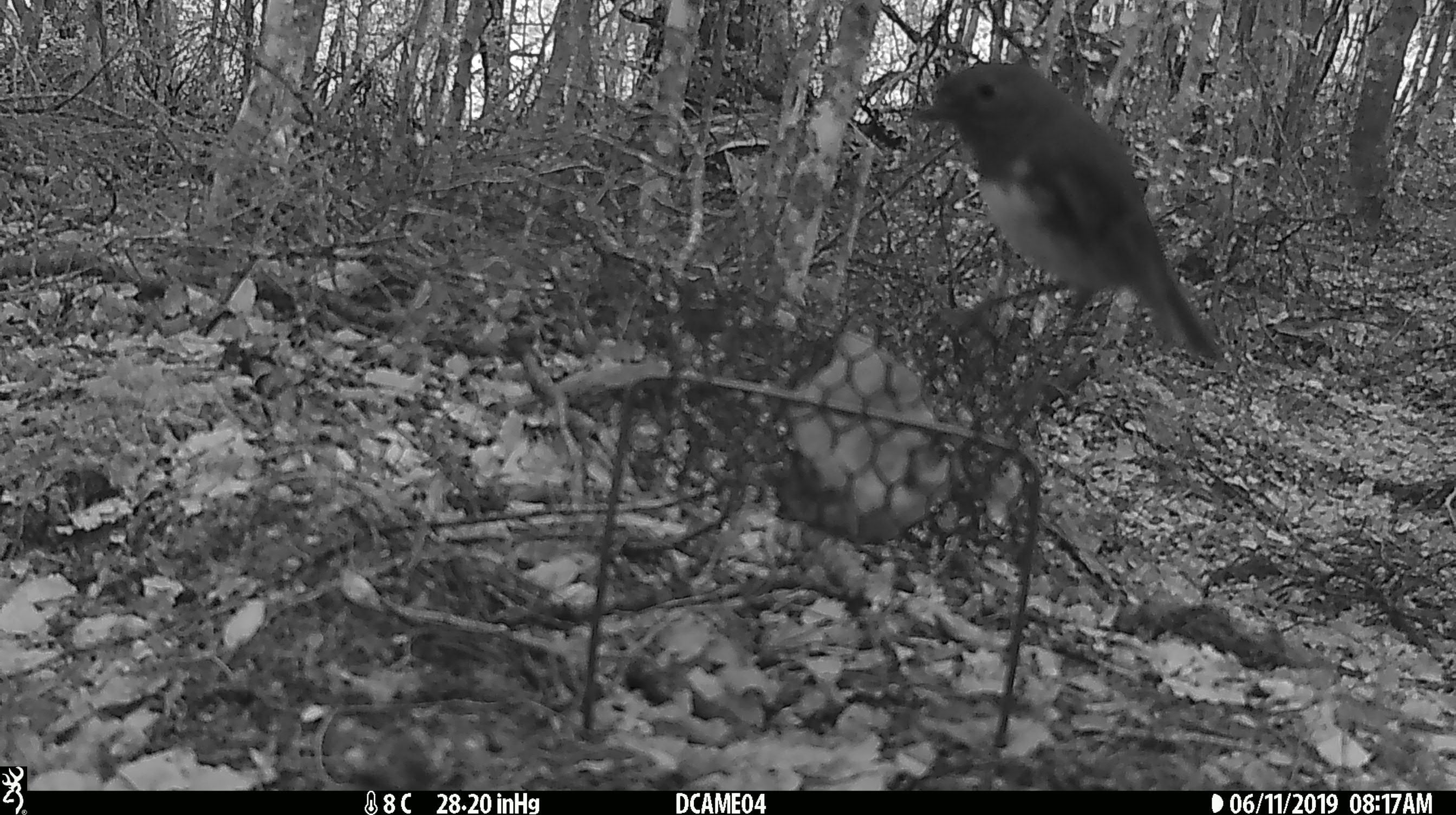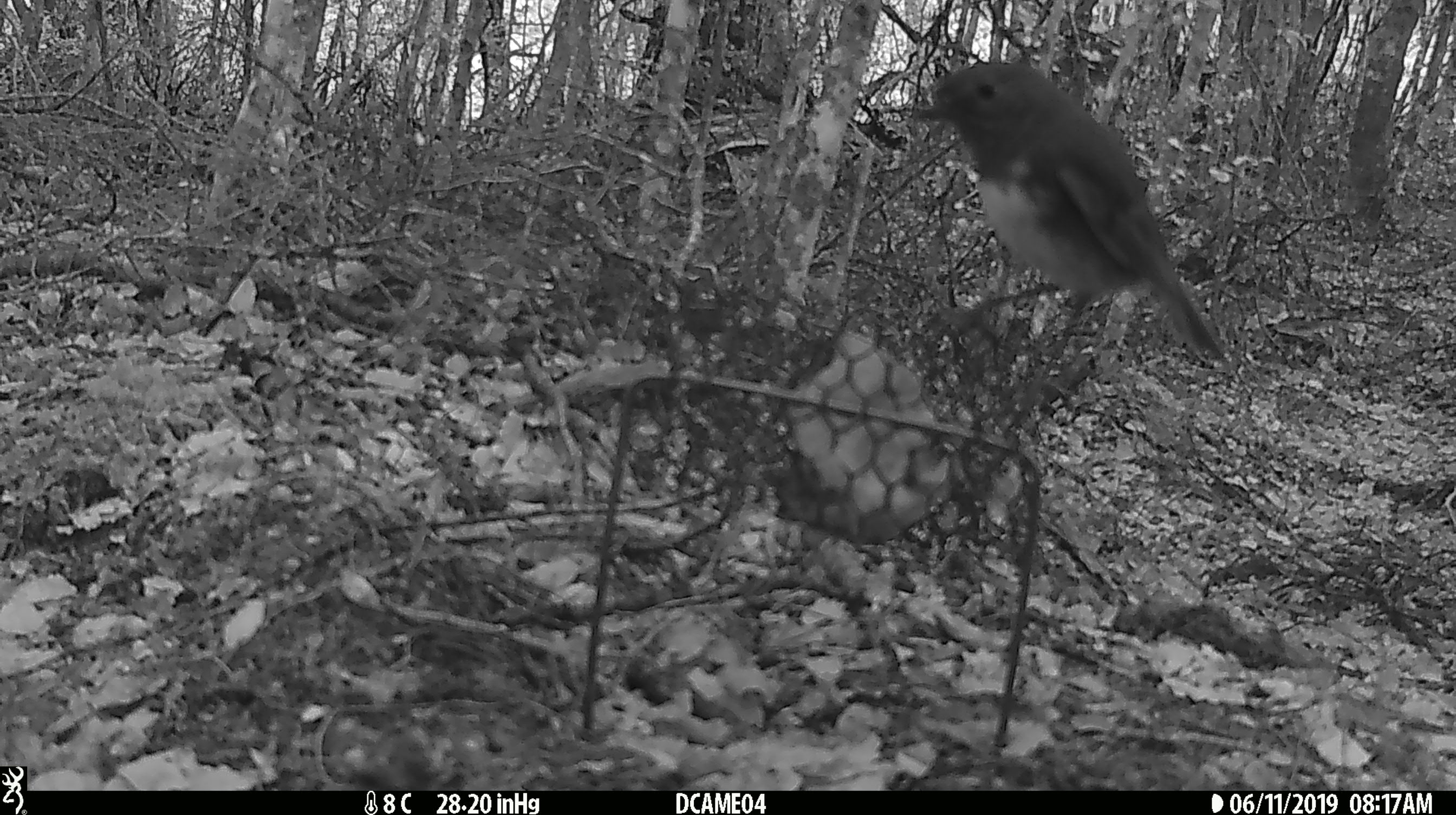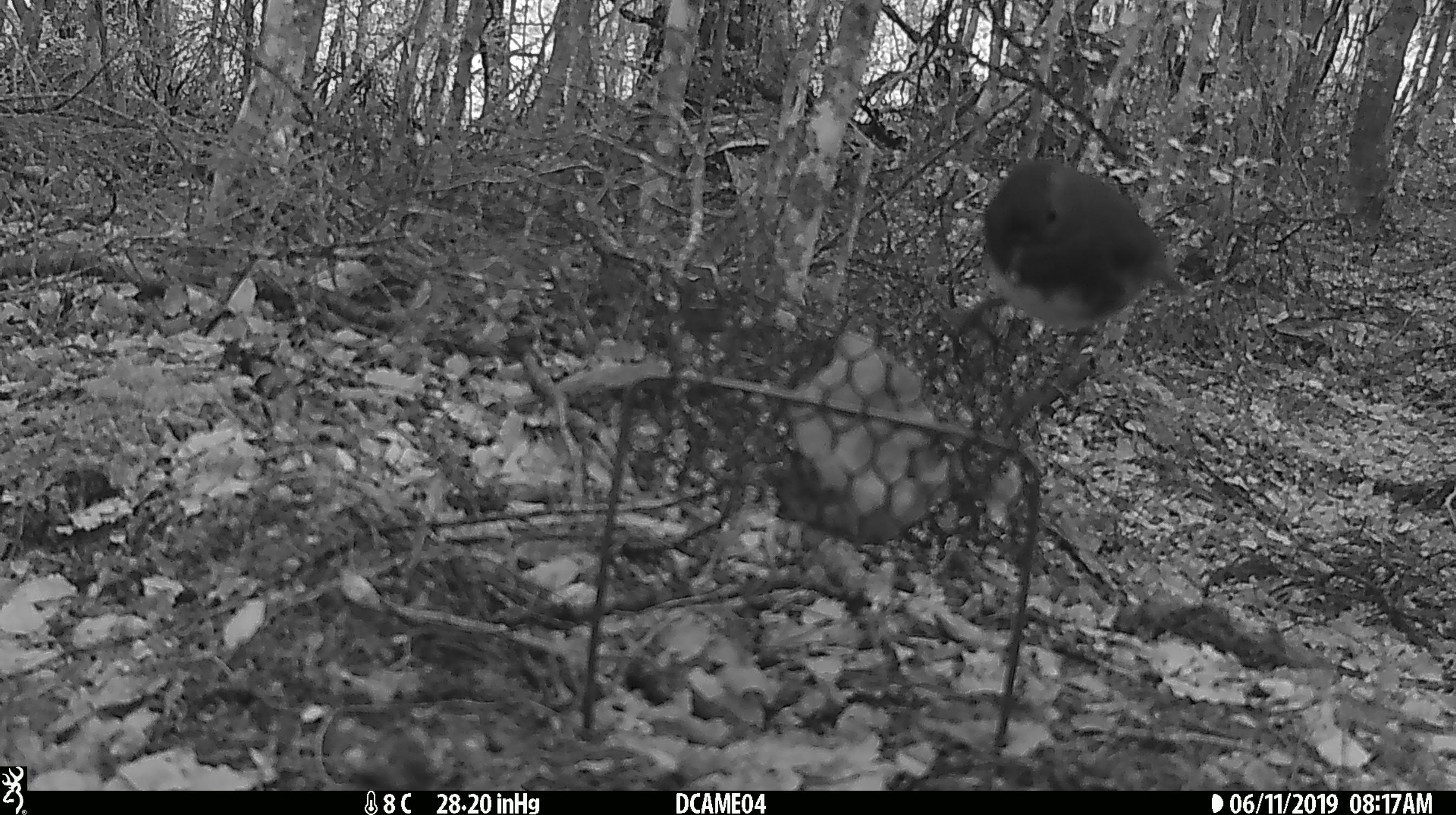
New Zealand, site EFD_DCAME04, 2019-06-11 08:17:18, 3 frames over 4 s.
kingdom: Animalia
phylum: Chordata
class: Aves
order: Passeriformes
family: Petroicidae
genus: Petroica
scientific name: Petroica australis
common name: new zealand robin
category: robin